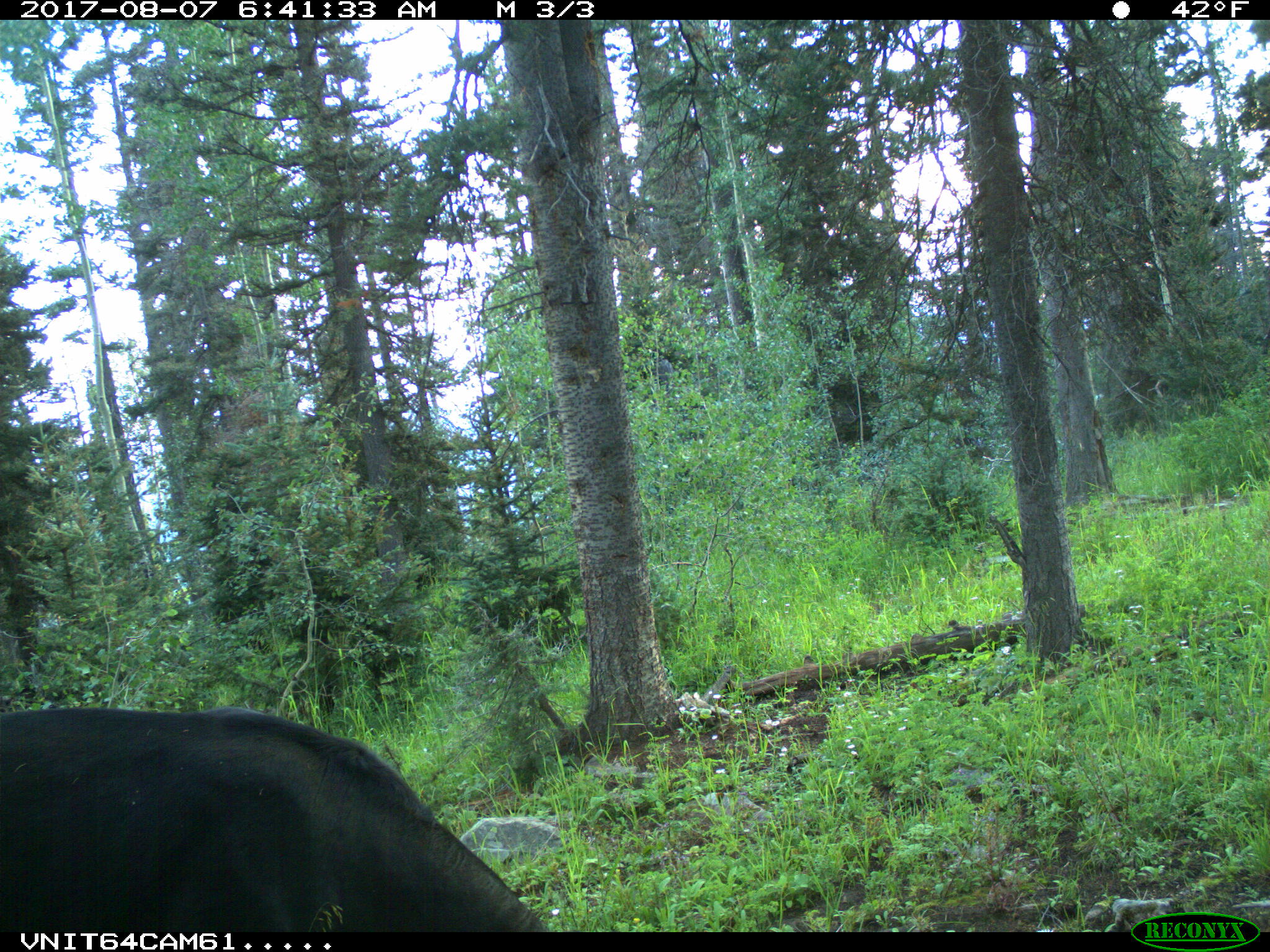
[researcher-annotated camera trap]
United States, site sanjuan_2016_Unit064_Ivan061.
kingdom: Animalia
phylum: Chordata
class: Mammalia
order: Artiodactyla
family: Bovidae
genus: Bos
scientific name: Bos taurus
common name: domestic cow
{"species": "Bos taurus (domestic cow)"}